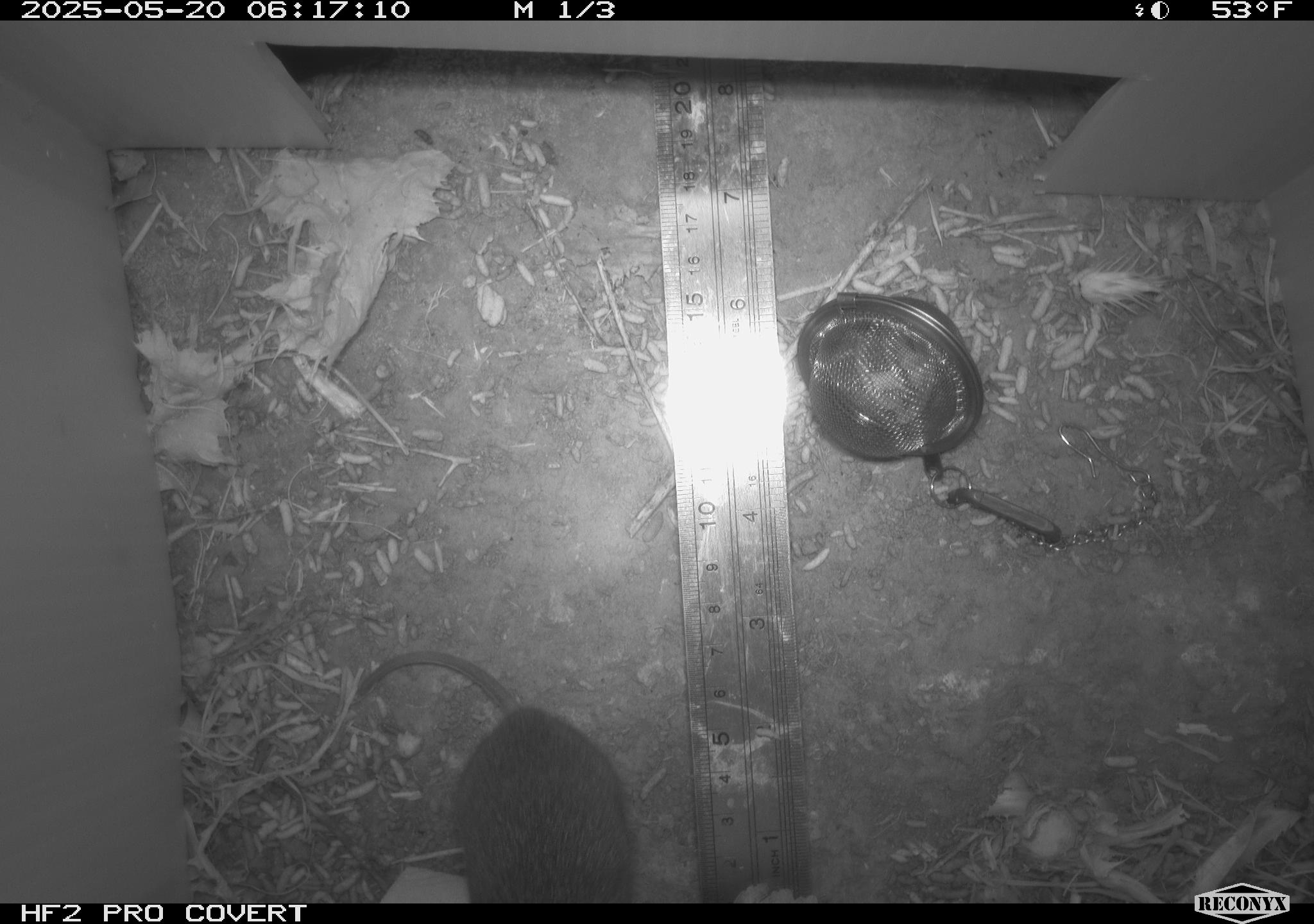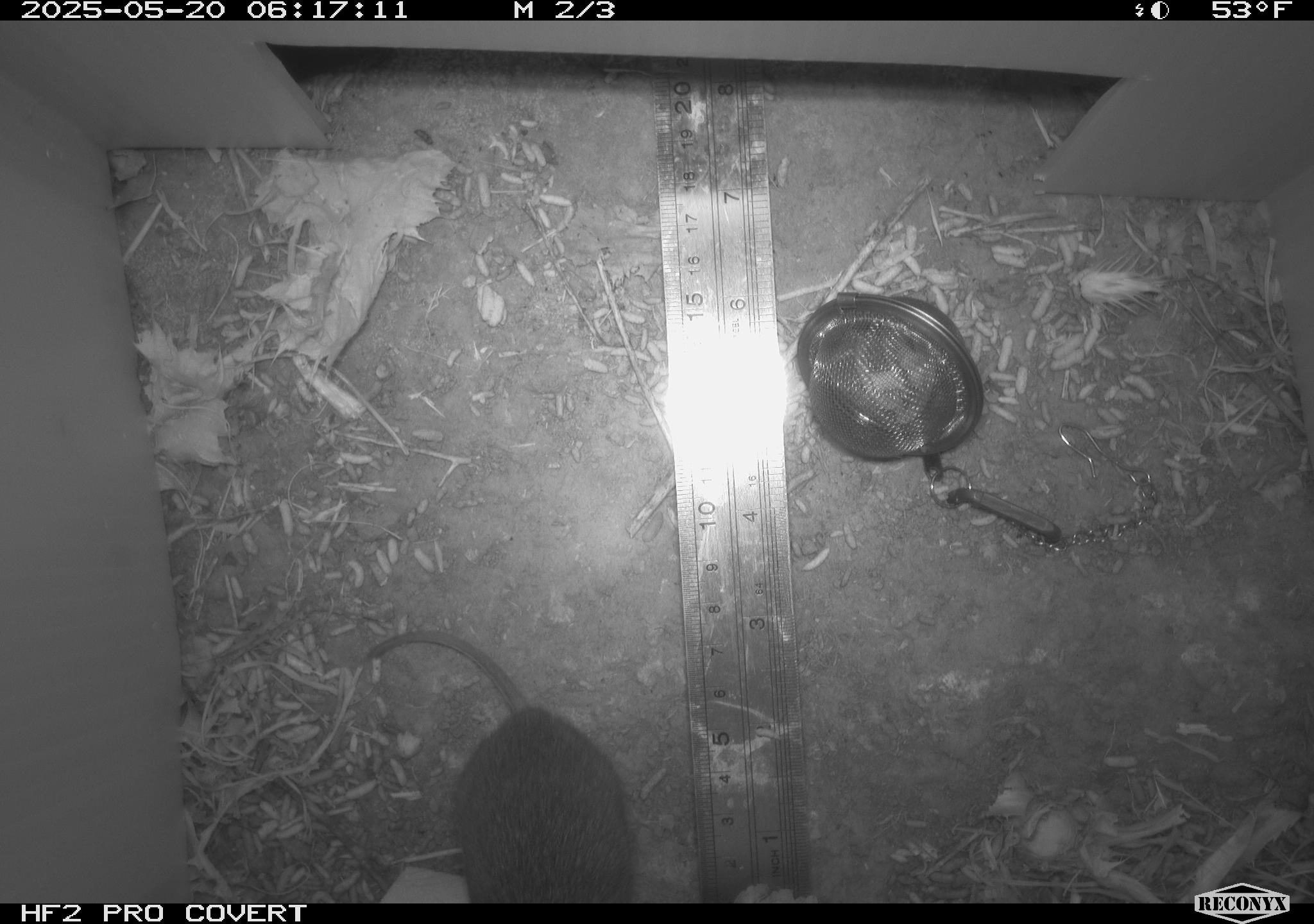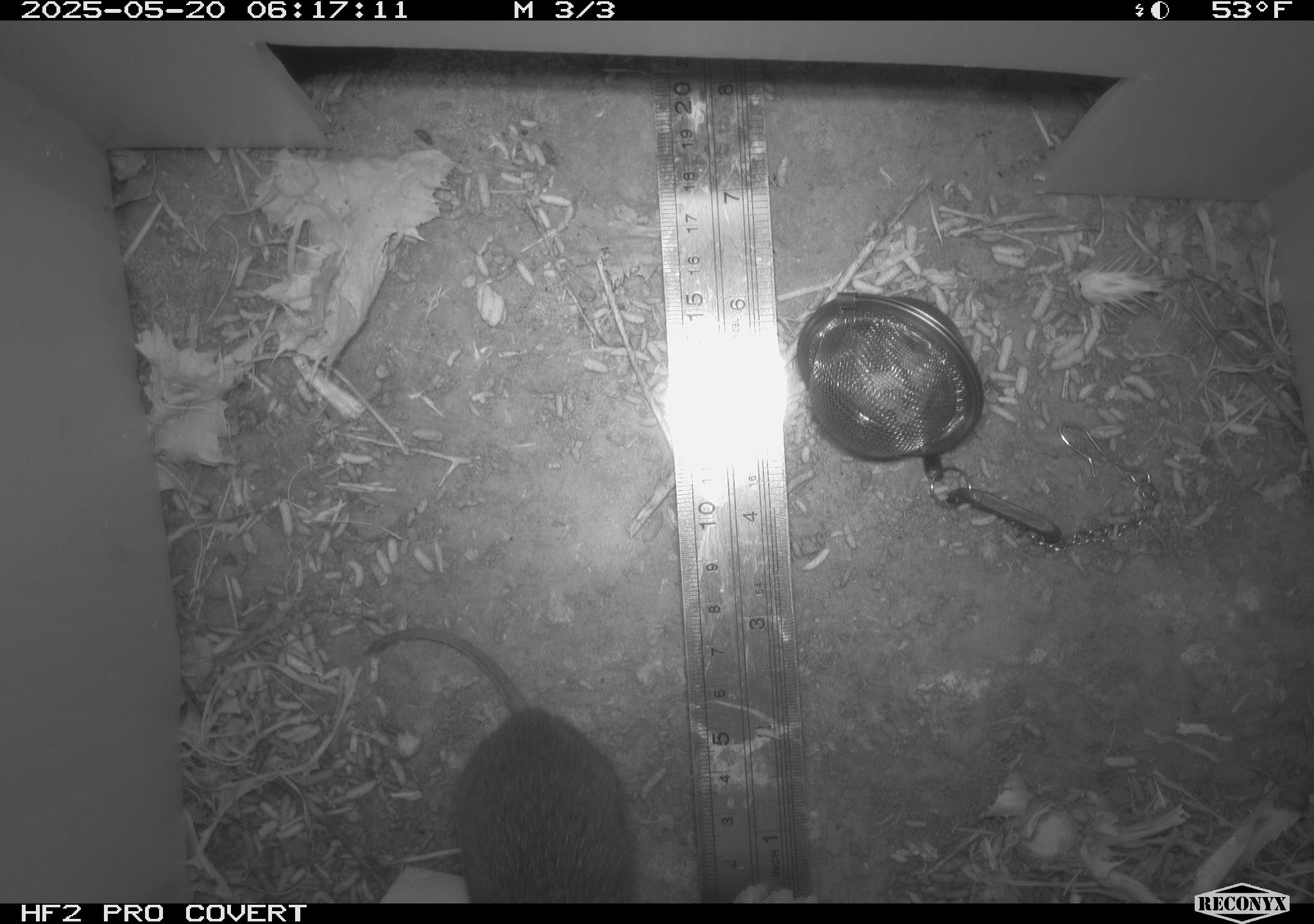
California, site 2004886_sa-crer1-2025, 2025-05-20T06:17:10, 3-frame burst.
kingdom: Animalia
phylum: Chordata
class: Mammalia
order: Rodentia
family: Cricetidae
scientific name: Arvicolinae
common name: voles, lemmings, and muskrats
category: arvicolinae subfamily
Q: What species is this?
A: Arvicolinae subfamily (voles, lemmings, and muskrats) (Arvicolinae).